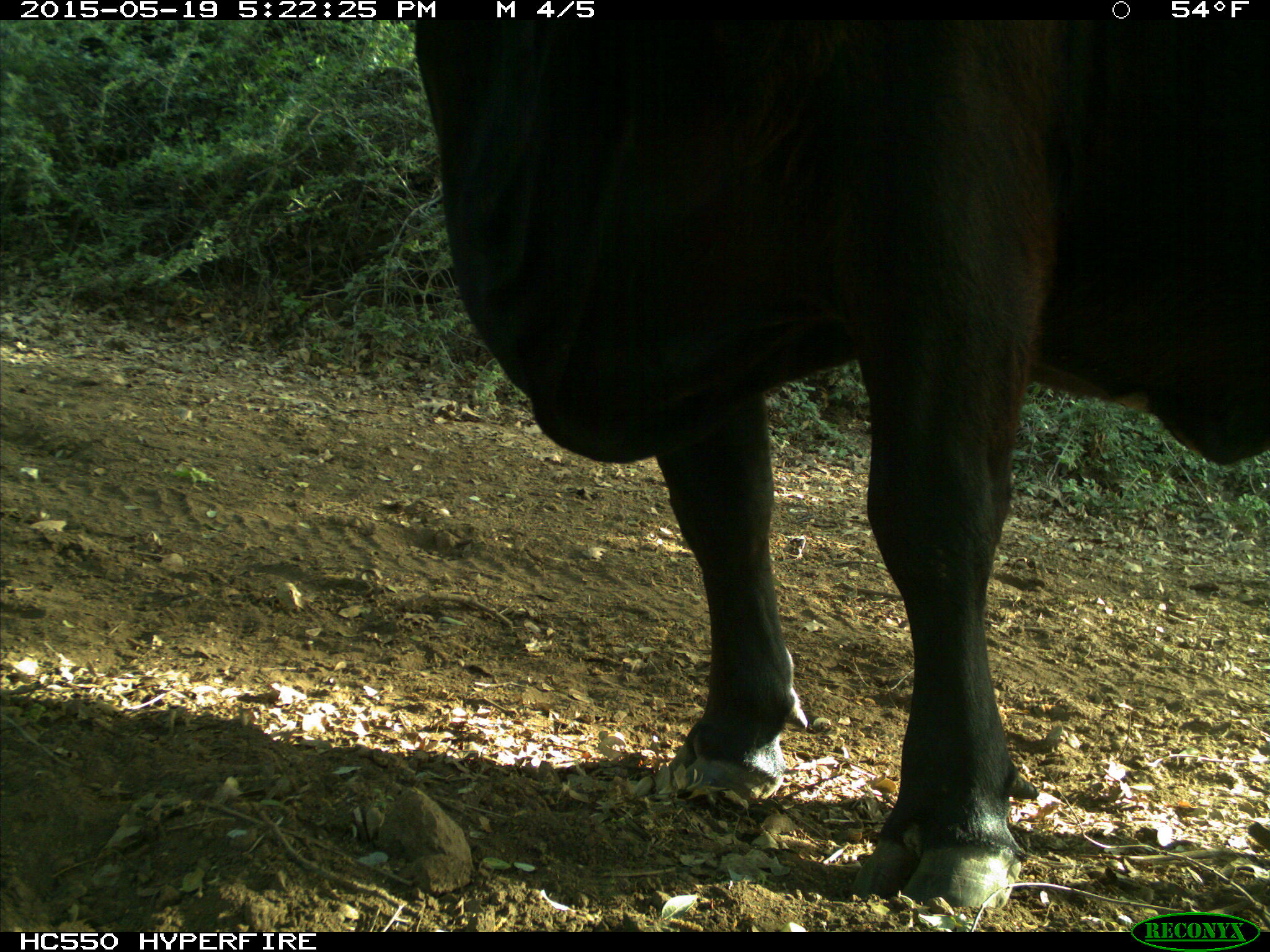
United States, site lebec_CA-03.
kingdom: Animalia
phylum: Chordata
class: Mammalia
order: Artiodactyla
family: Bovidae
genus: Bos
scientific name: Bos taurus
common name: domestic cow